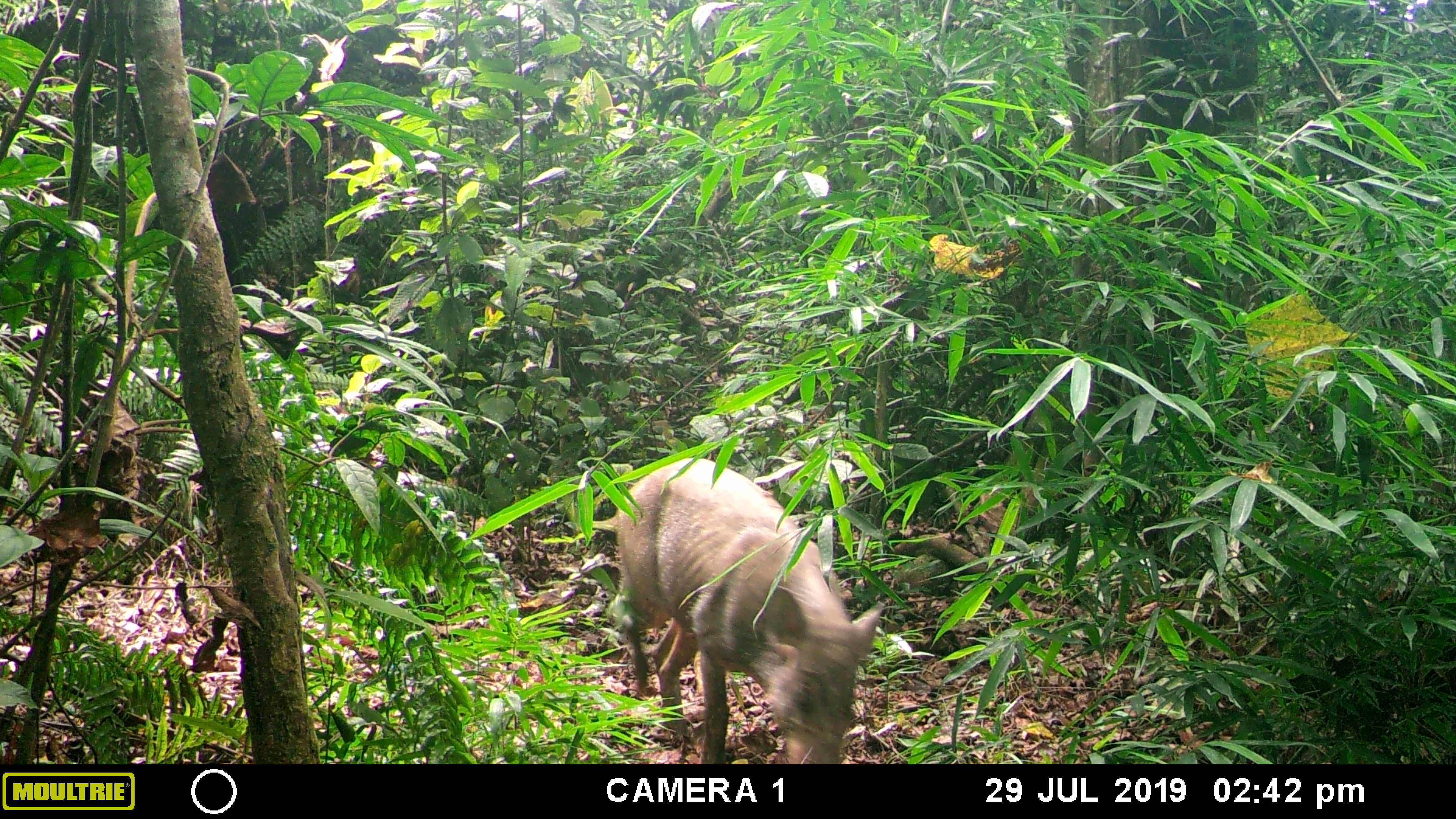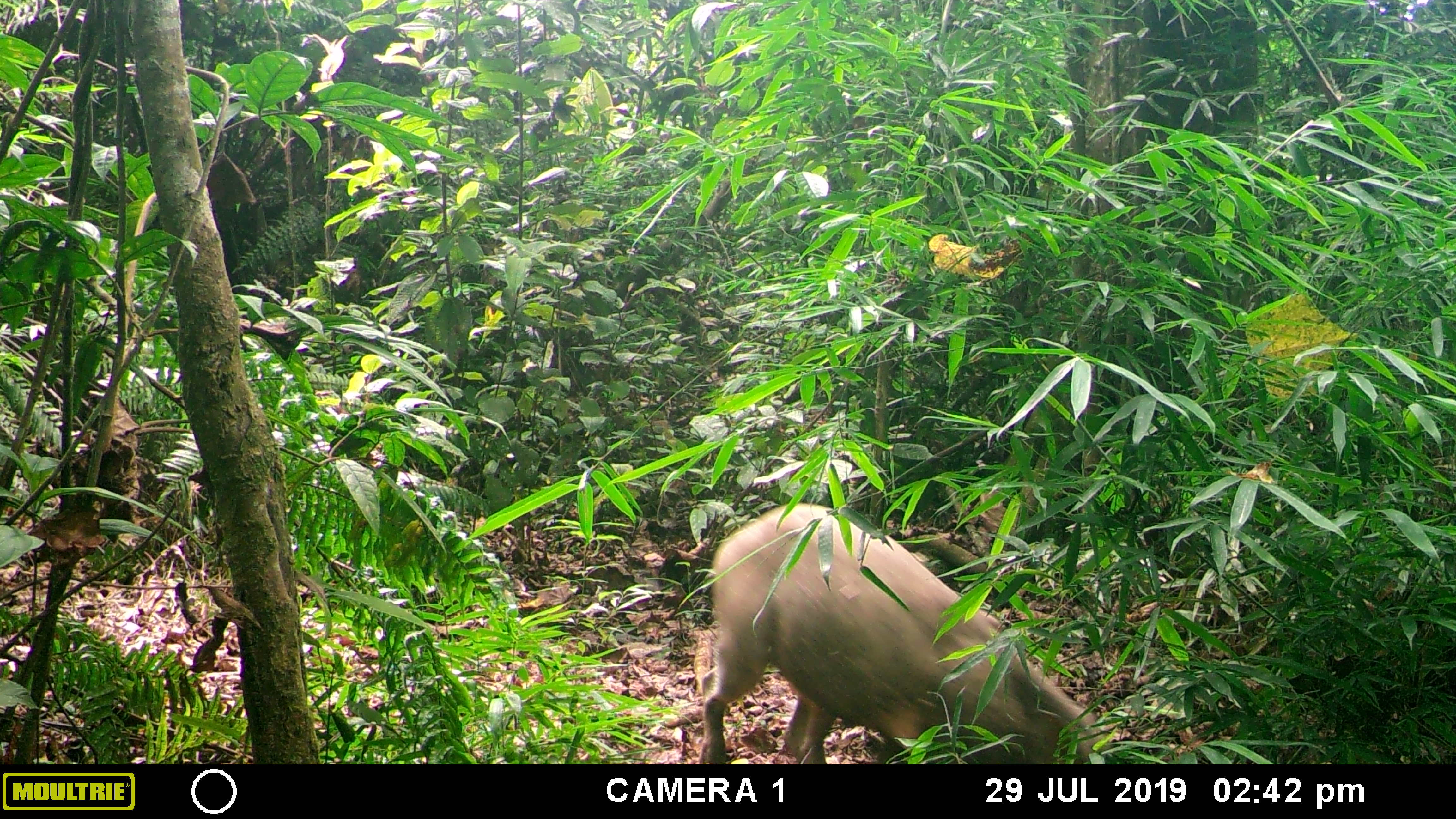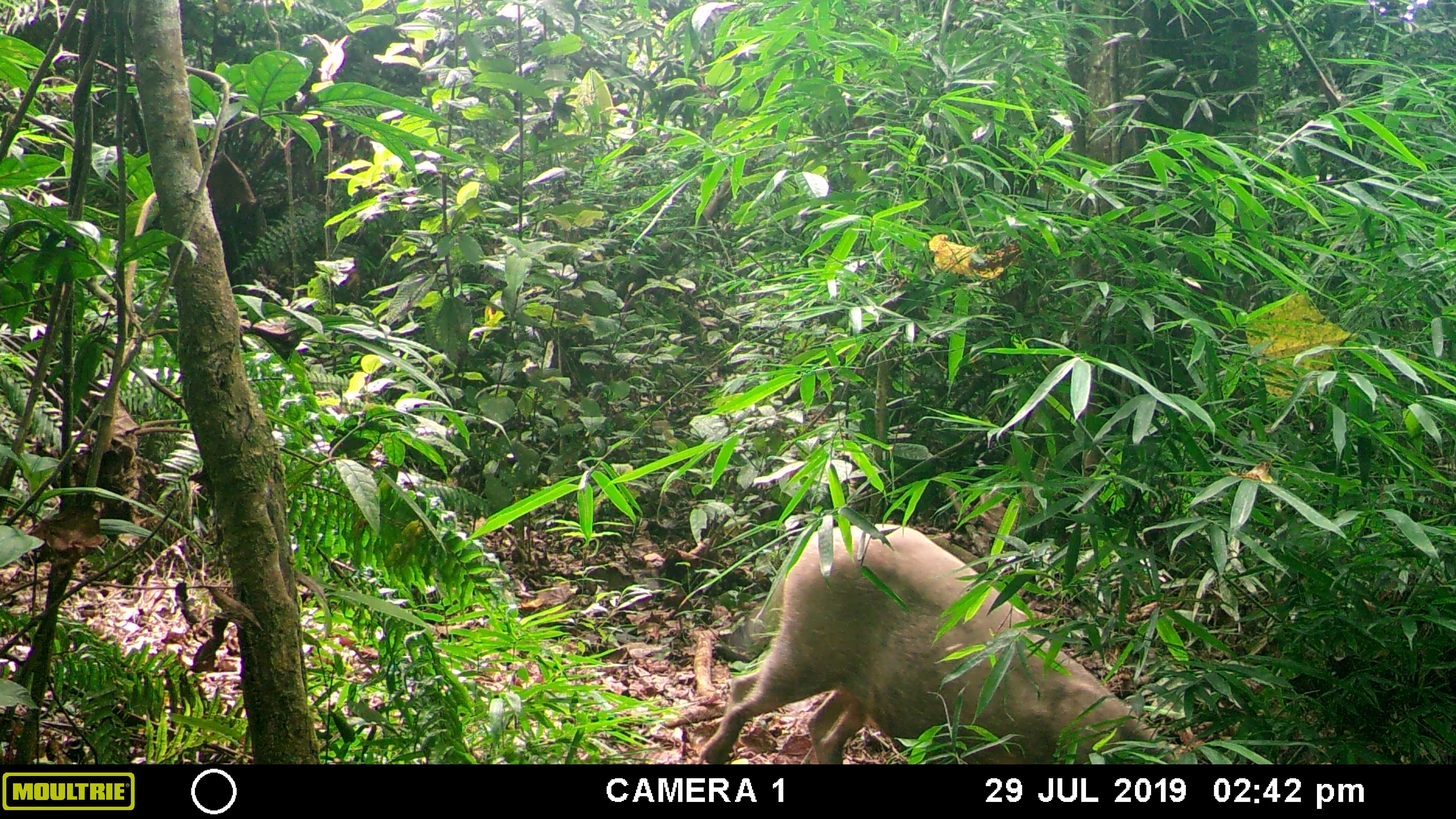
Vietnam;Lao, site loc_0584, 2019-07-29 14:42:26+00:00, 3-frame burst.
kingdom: Animalia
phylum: Chordata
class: Mammalia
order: Artiodactyla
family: Suidae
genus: Sus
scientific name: Sus scrofa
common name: eurasian wild pig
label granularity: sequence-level